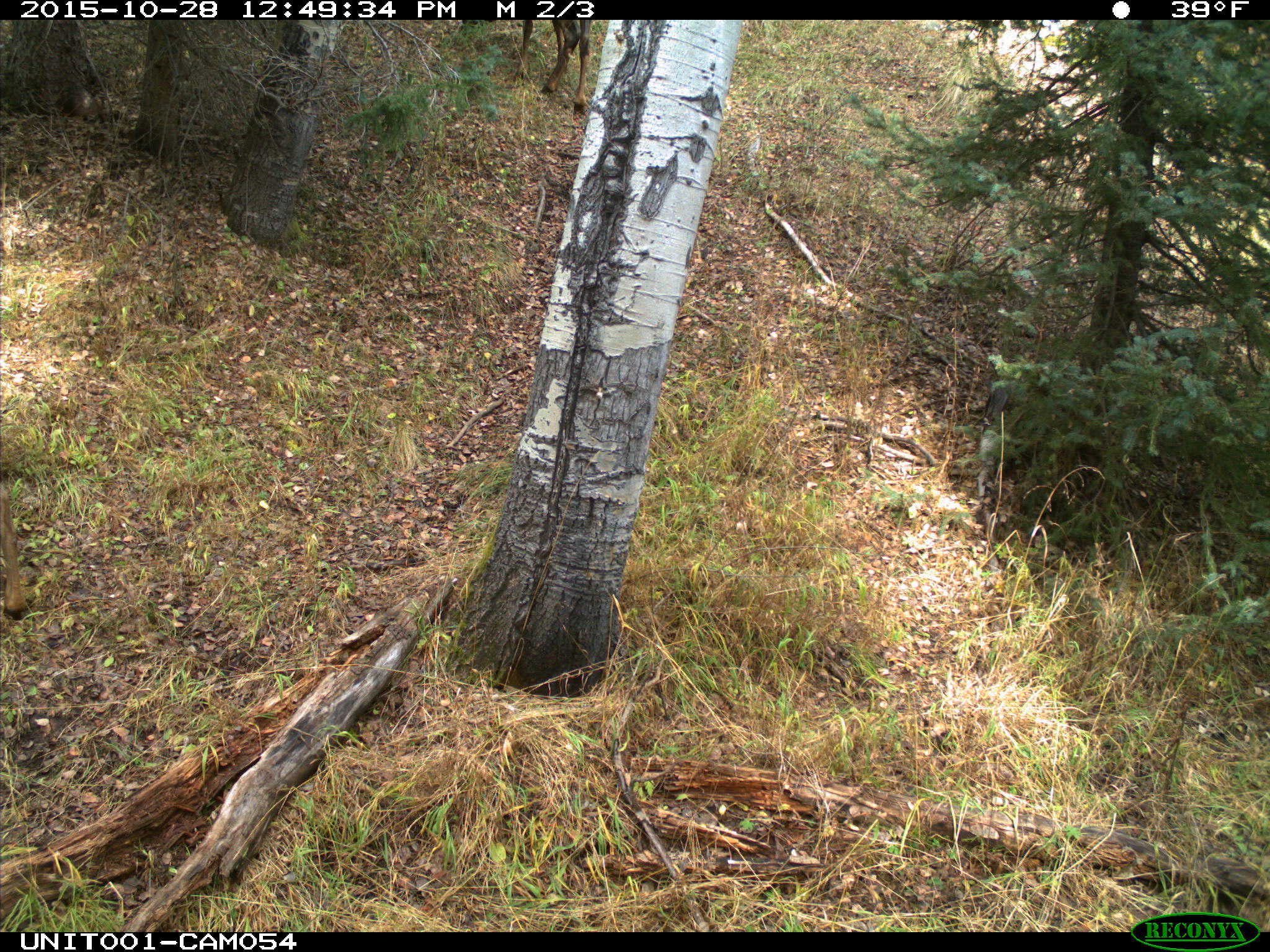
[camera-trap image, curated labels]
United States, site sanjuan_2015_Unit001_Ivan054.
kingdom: Animalia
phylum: Chordata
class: Mammalia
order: Artiodactyla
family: Cervidae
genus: Cervus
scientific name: Cervus elaphus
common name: red deer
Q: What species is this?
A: Cervus elaphus (red deer).